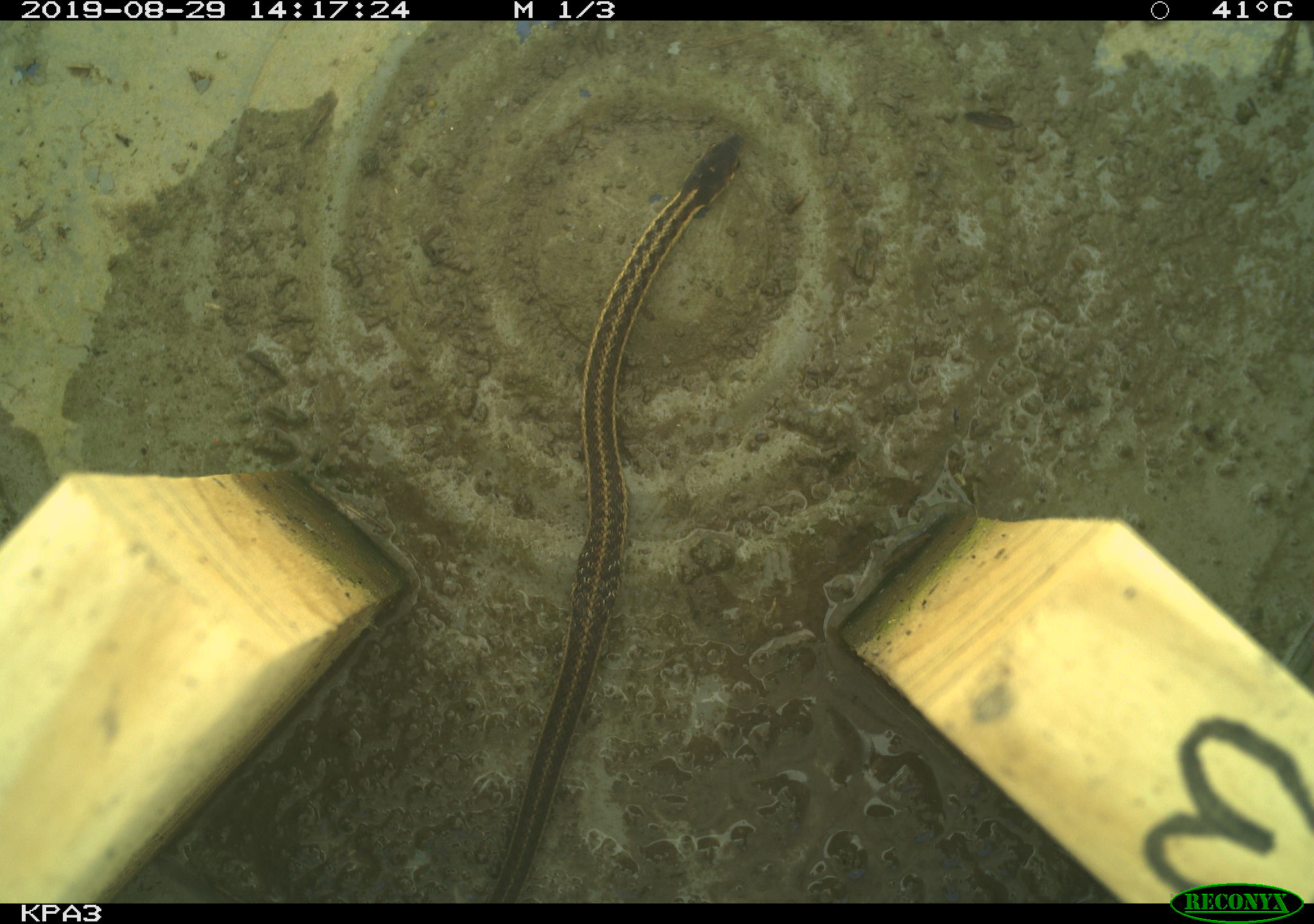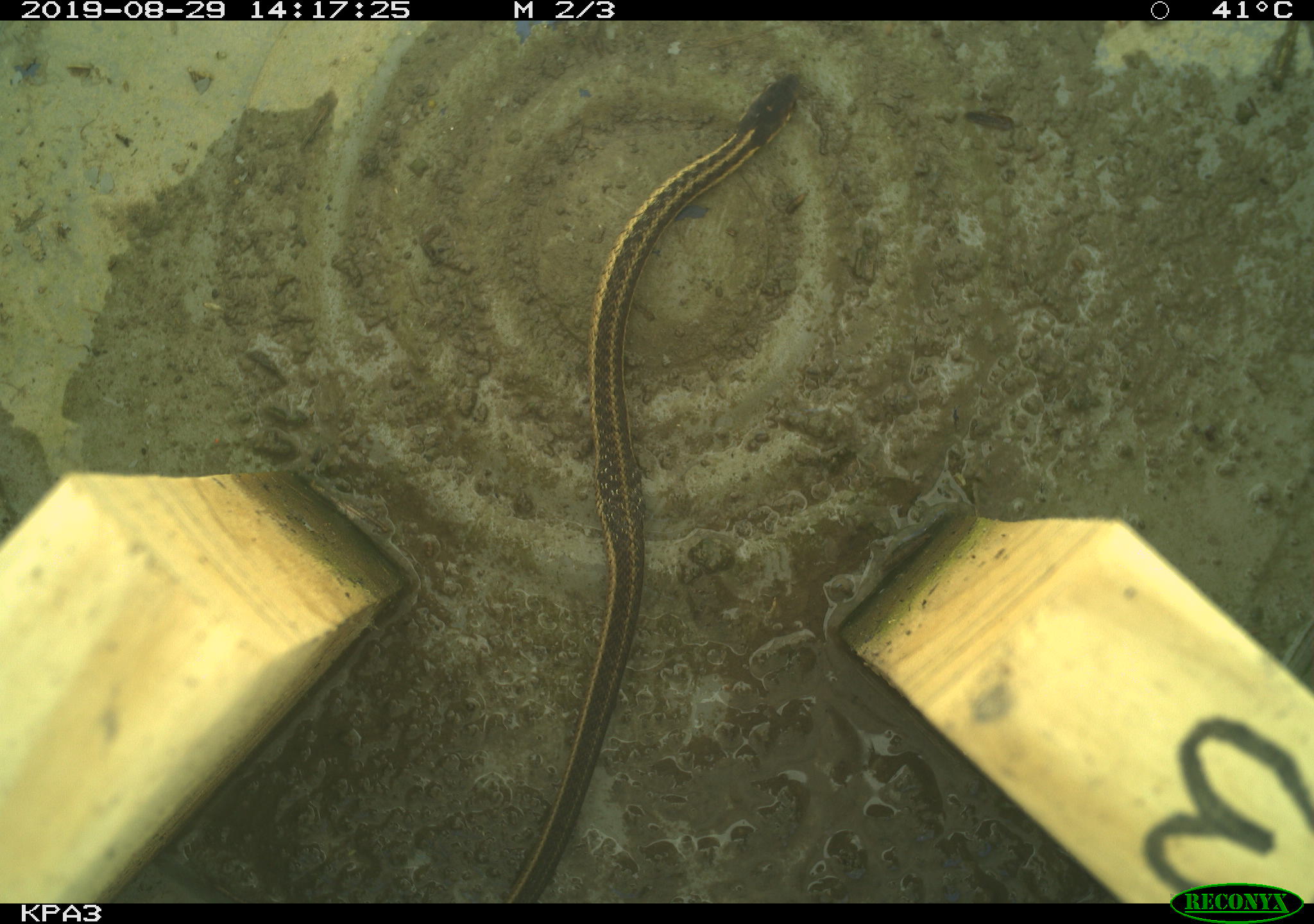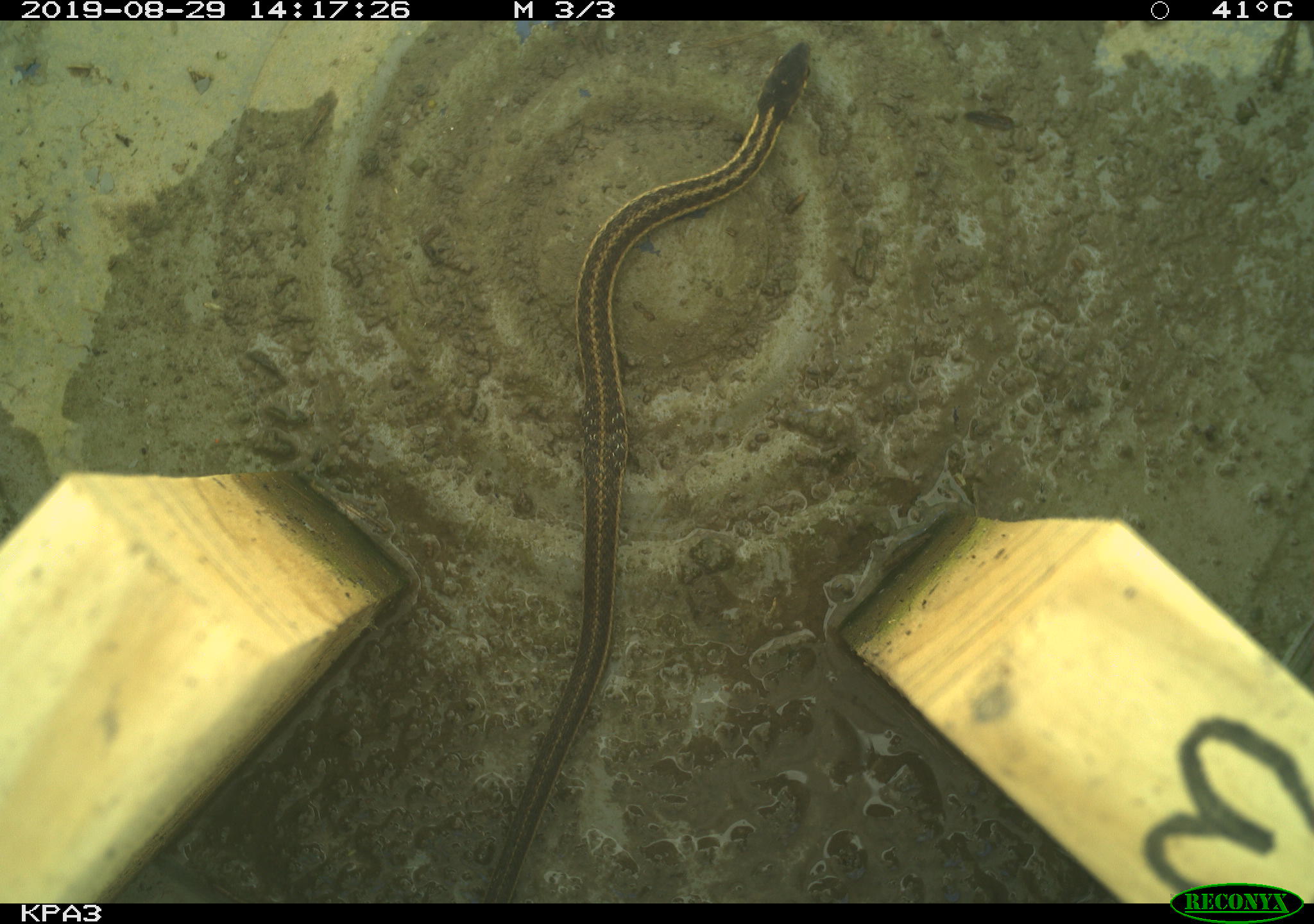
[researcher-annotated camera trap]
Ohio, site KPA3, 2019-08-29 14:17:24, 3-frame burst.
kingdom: Animalia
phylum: Chordata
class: Reptilia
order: Squamata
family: Colubridae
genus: Thamnophis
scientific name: Thamnophis sirtalis sirtalis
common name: eastern gartersnake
Eastern gartersnake (Thamnophis sirtalis sirtalis).